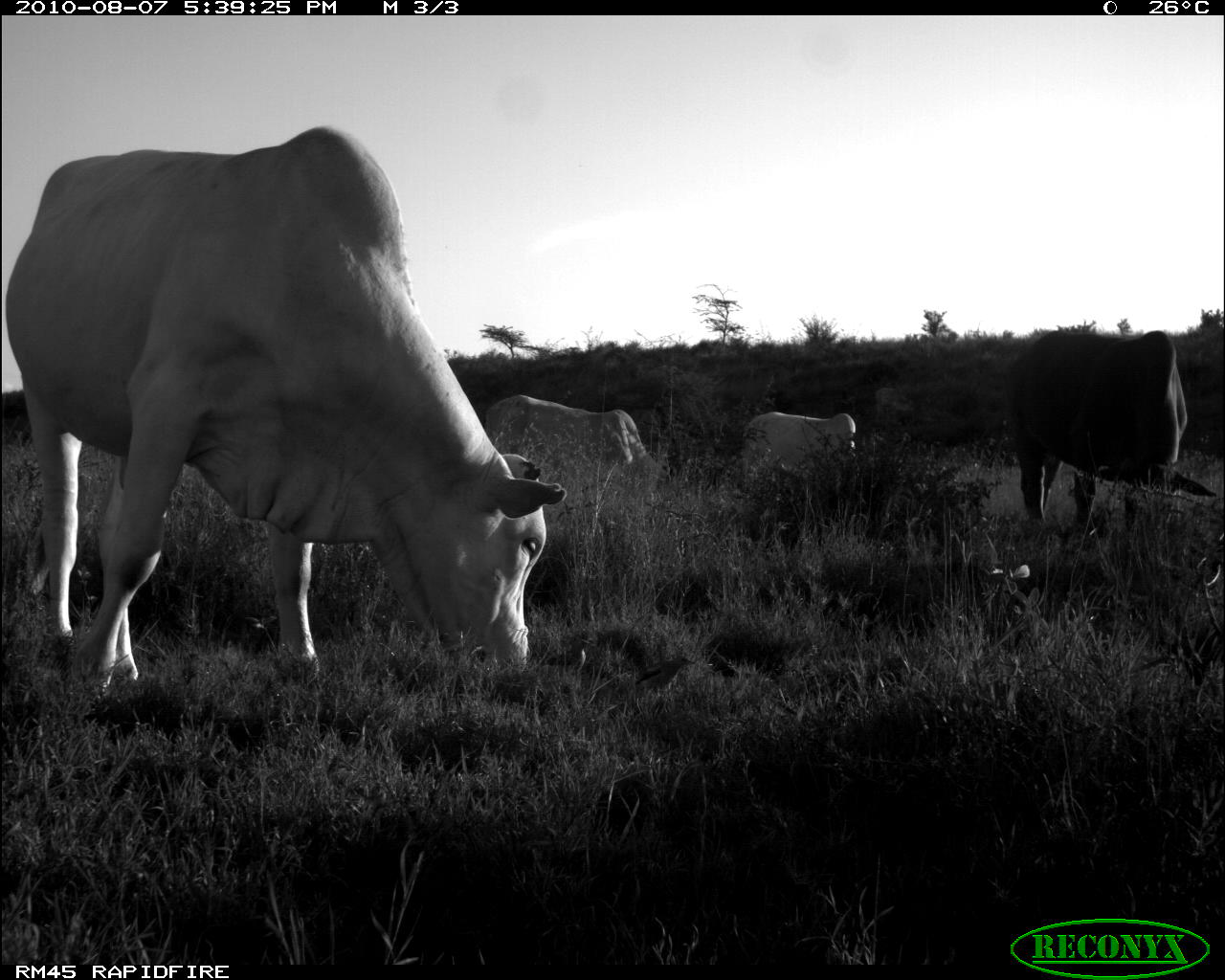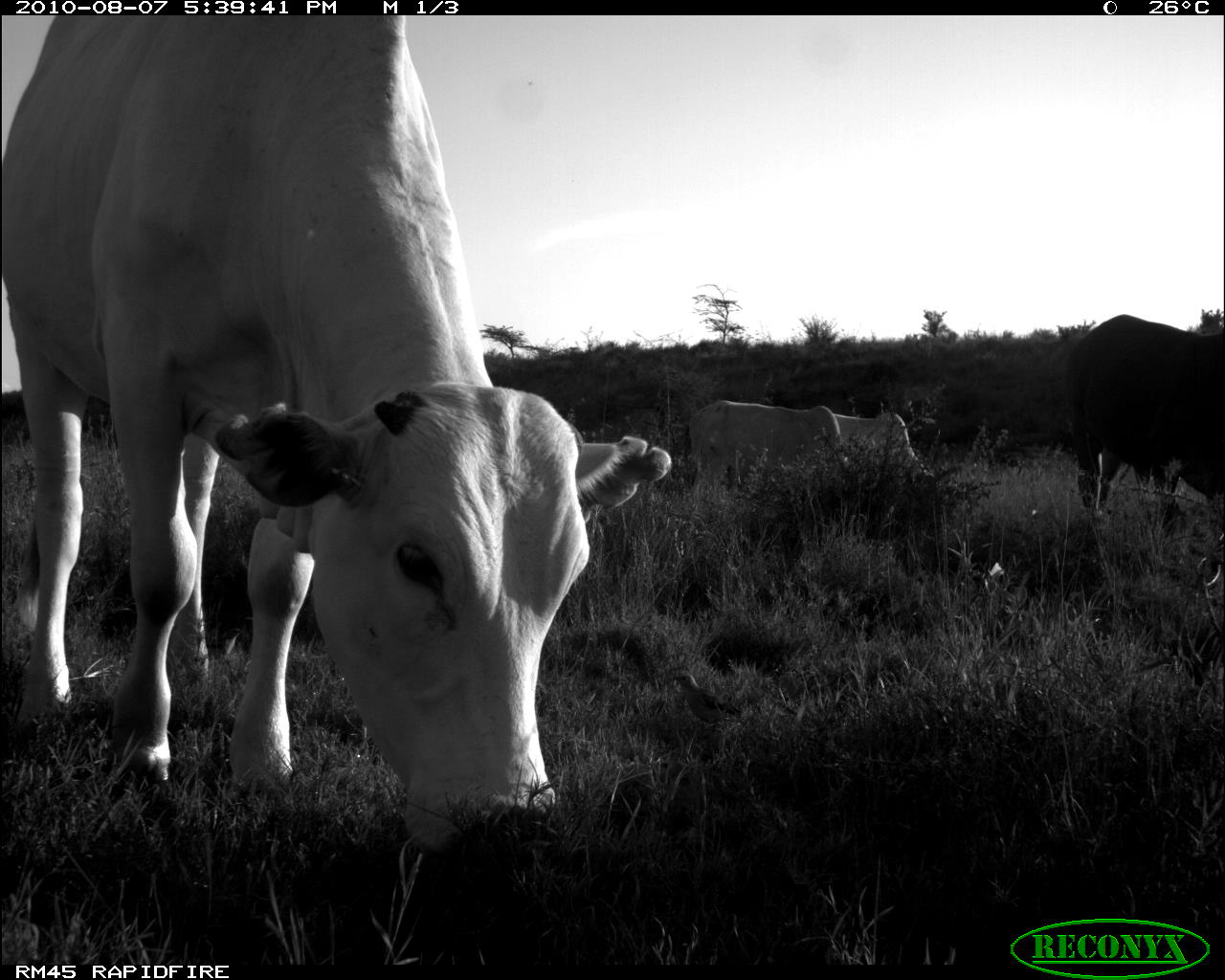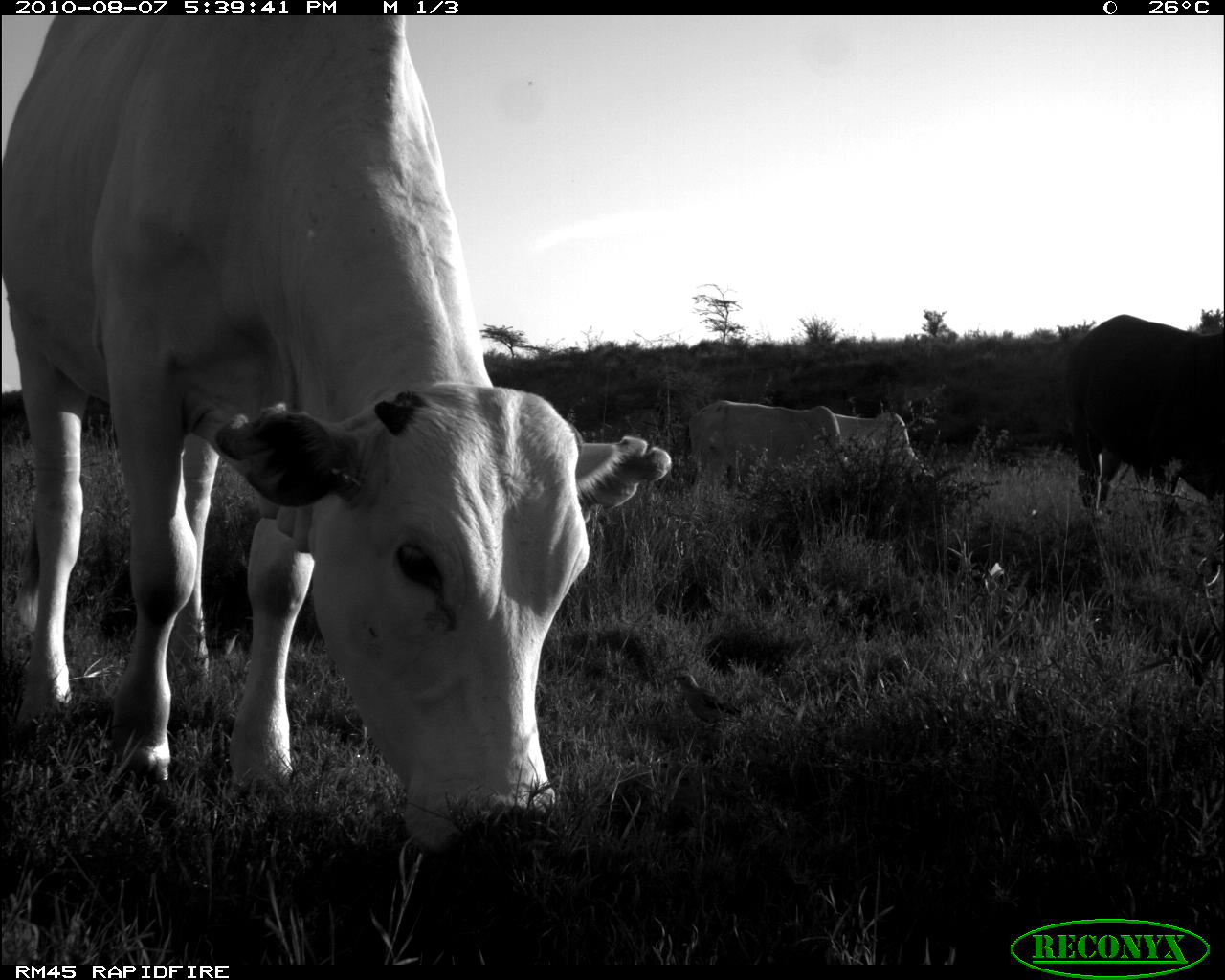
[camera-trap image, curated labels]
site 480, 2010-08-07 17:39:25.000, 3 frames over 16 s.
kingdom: Animalia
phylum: Chordata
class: Aves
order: Passeriformes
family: Buphagidae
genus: Buphagus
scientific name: Buphagus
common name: oxpeckers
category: buphagus sp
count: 2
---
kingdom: Animalia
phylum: Chordata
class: Mammalia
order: Artiodactyla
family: Bovidae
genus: Bos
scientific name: Bos taurus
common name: domestic cattle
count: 4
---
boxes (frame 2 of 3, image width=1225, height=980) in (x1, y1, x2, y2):
bos taurus: (0, 13, 670, 868); (1053, 310, 1225, 539); (681, 397, 860, 502); (828, 407, 940, 495); (673, 673, 744, 736); (203, 626, 244, 661)